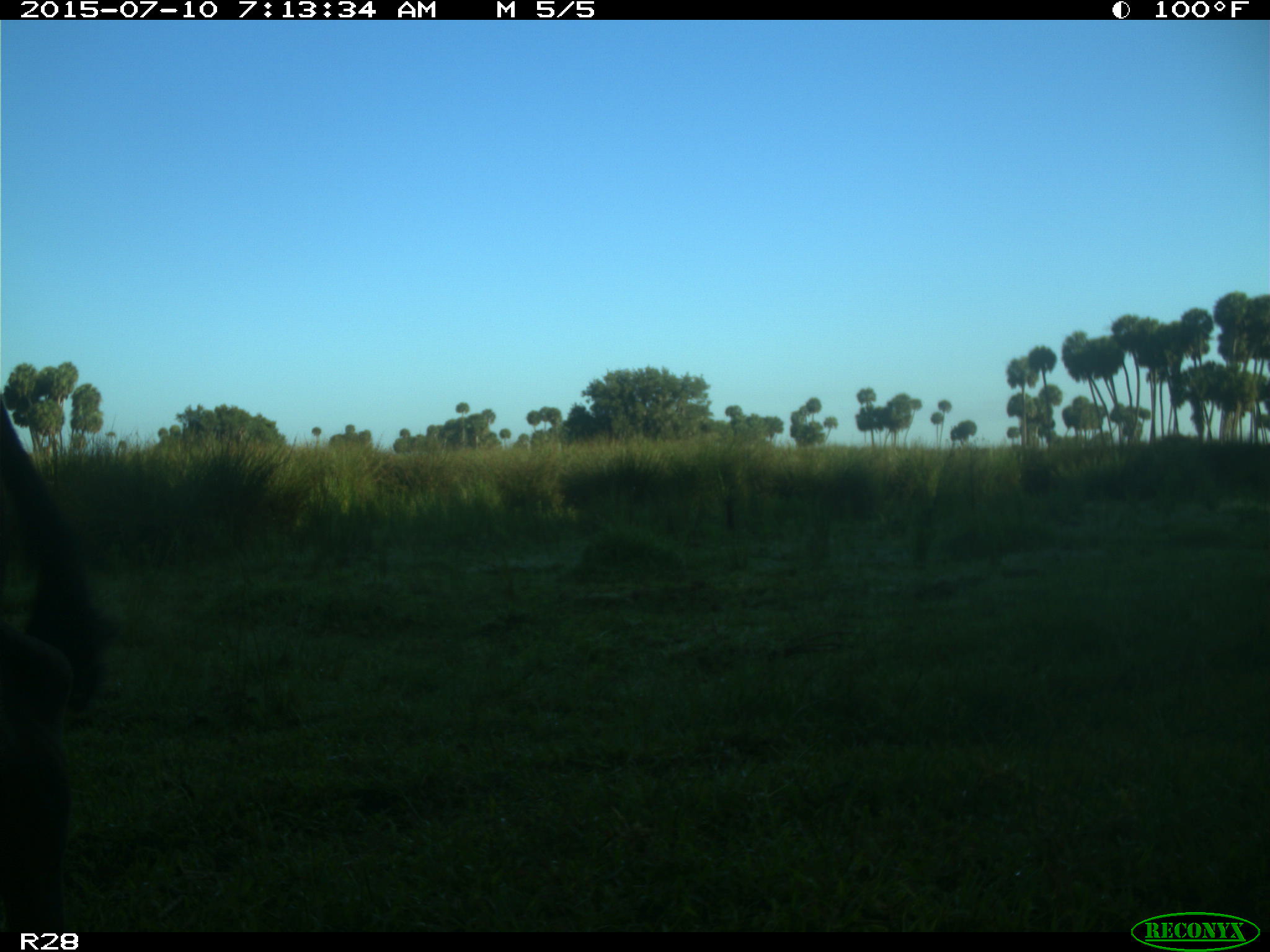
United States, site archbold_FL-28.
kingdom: Animalia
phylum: Chordata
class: Mammalia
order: Artiodactyla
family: Bovidae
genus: Bos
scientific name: Bos taurus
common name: domestic cow